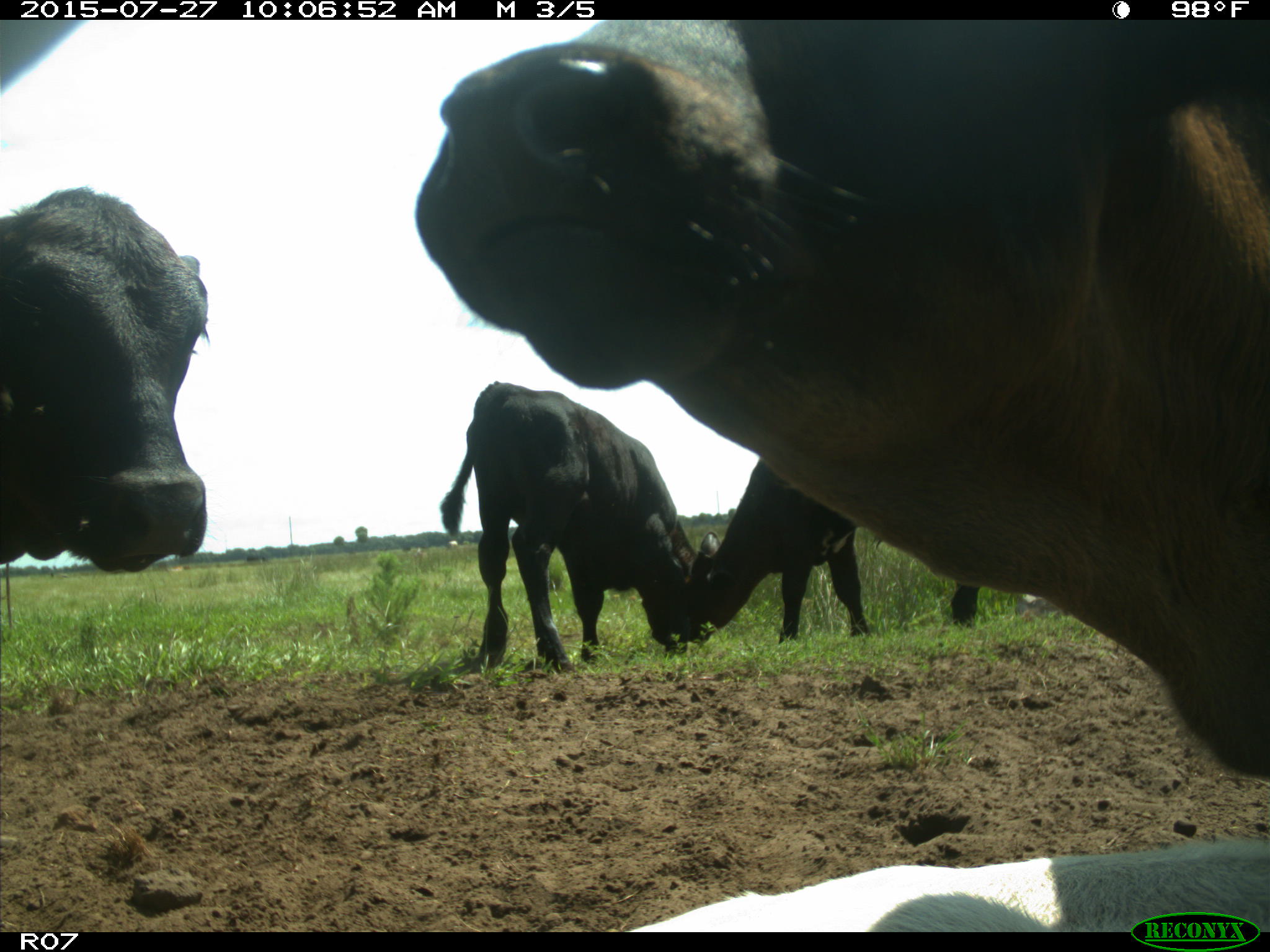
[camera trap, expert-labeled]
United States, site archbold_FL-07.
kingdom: Animalia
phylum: Chordata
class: Mammalia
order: Artiodactyla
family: Bovidae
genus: Bos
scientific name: Bos taurus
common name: domestic cow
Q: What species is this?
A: Bos taurus (domestic cow).